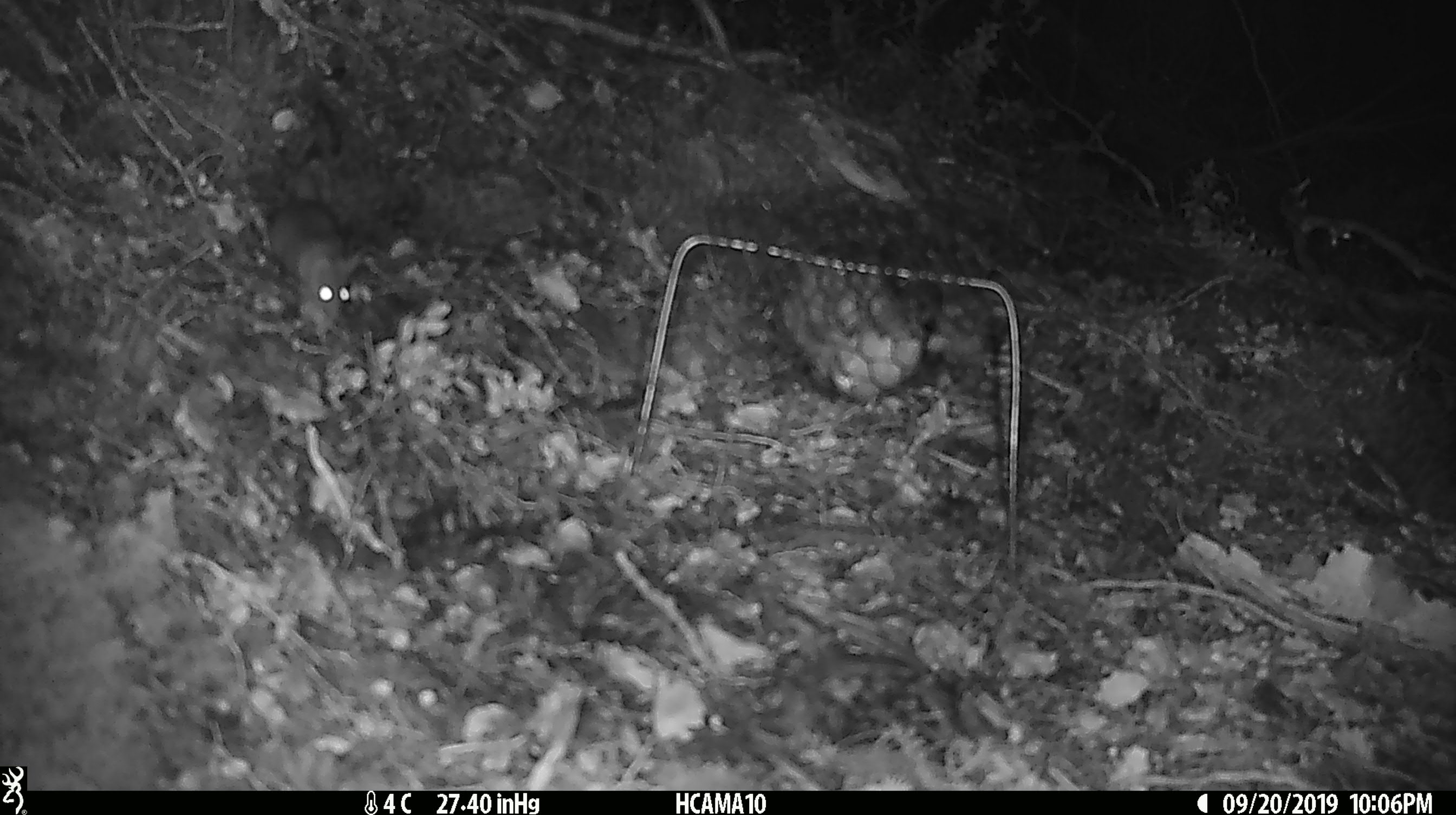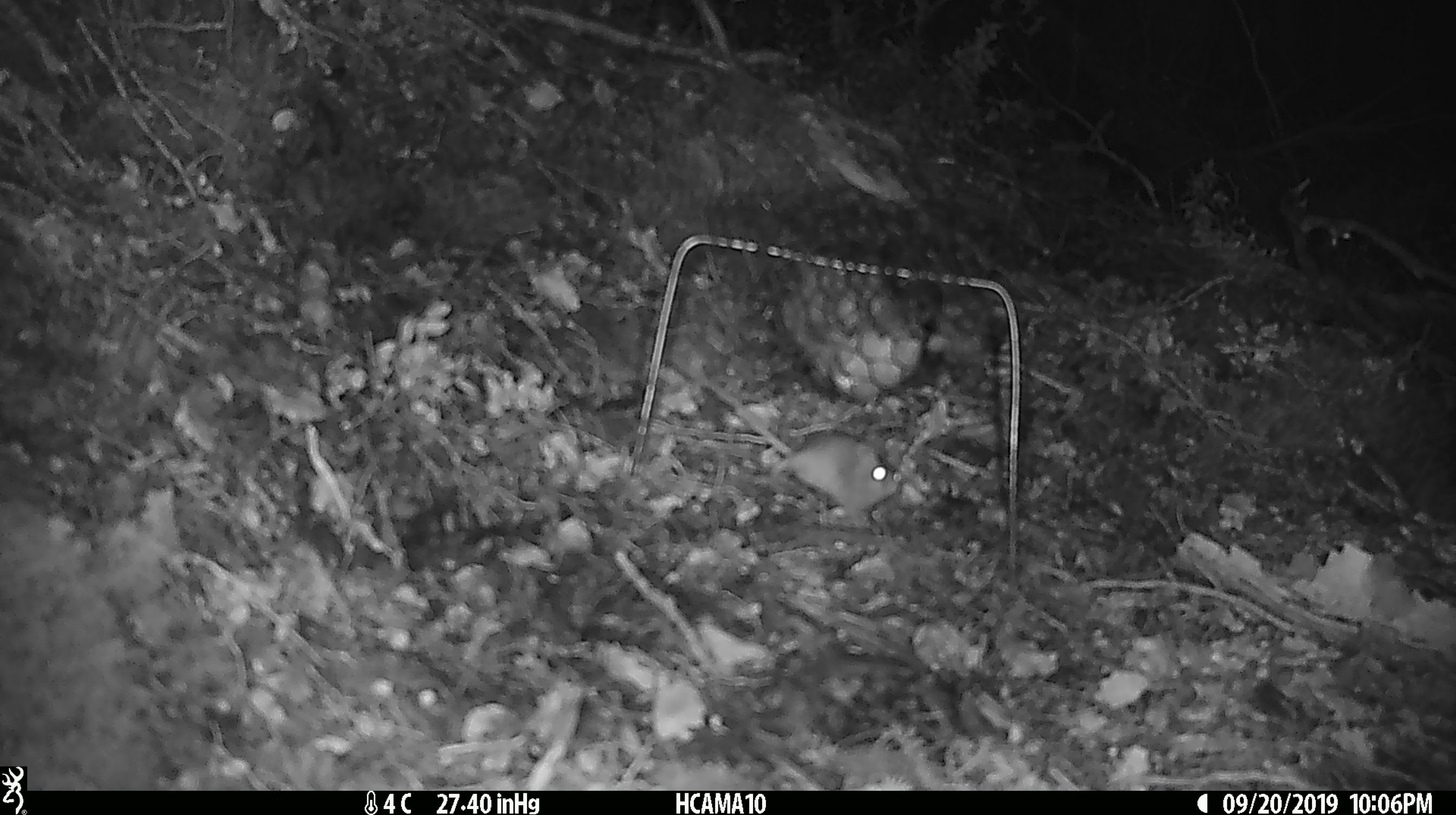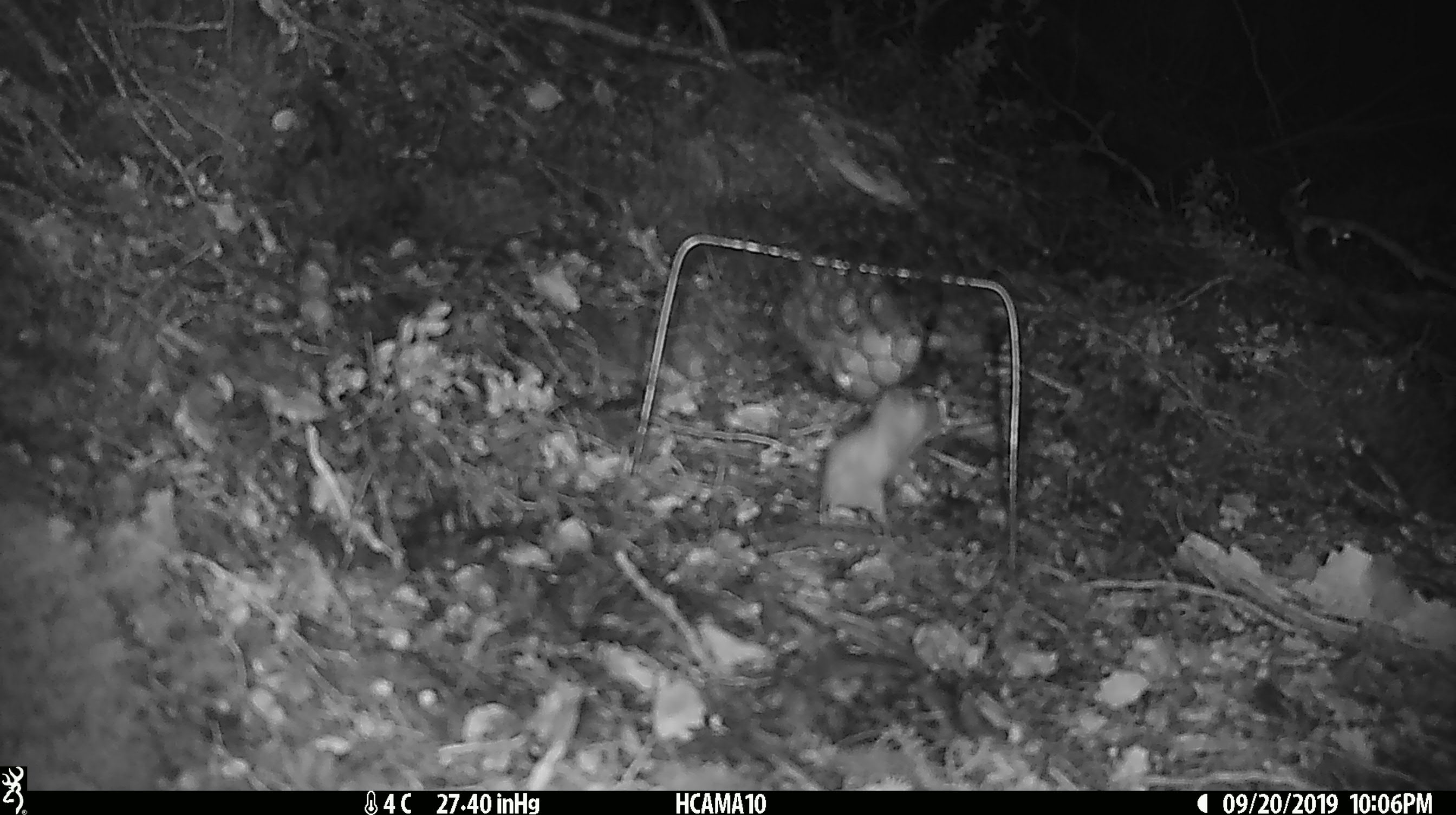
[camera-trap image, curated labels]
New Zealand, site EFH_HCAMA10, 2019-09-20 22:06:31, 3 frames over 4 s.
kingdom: Animalia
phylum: Chordata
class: Mammalia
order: Rodentia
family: Muridae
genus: Mus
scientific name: Mus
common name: mouse